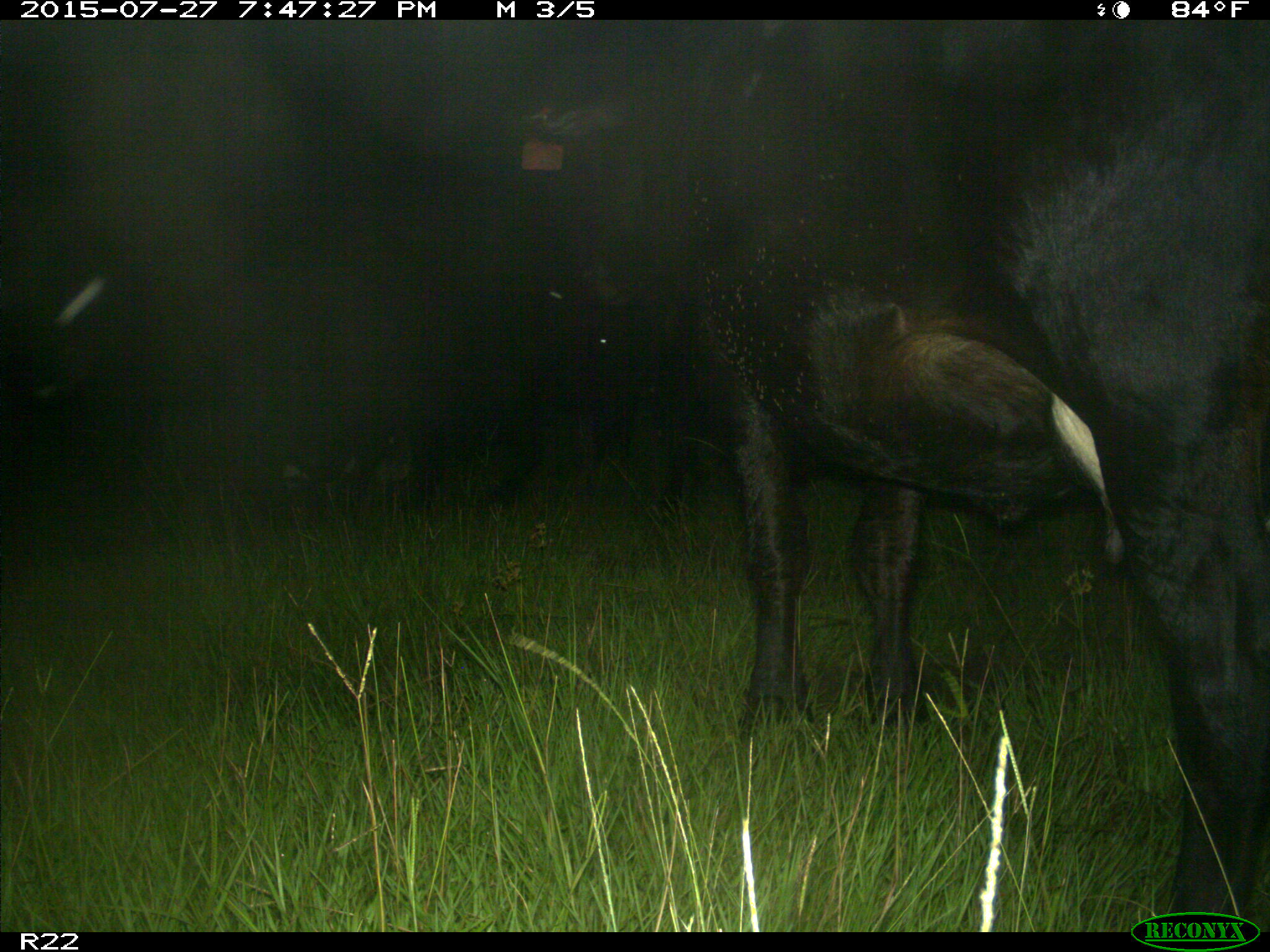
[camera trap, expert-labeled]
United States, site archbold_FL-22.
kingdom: Animalia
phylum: Chordata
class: Mammalia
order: Artiodactyla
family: Bovidae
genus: Bos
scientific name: Bos taurus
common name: domestic cow